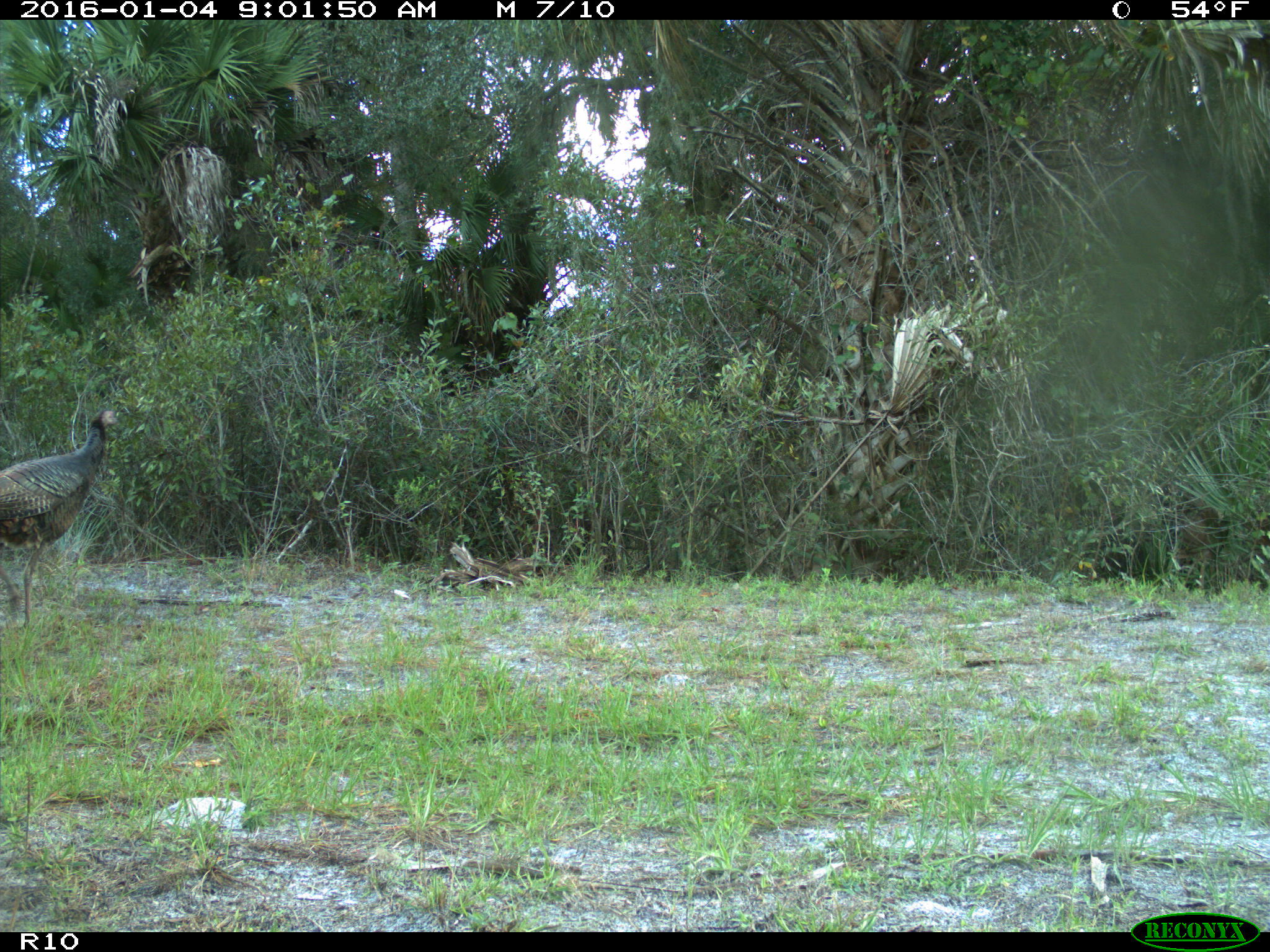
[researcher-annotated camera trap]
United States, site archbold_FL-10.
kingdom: Animalia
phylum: Chordata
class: Aves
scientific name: Aves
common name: birds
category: unidentified bird